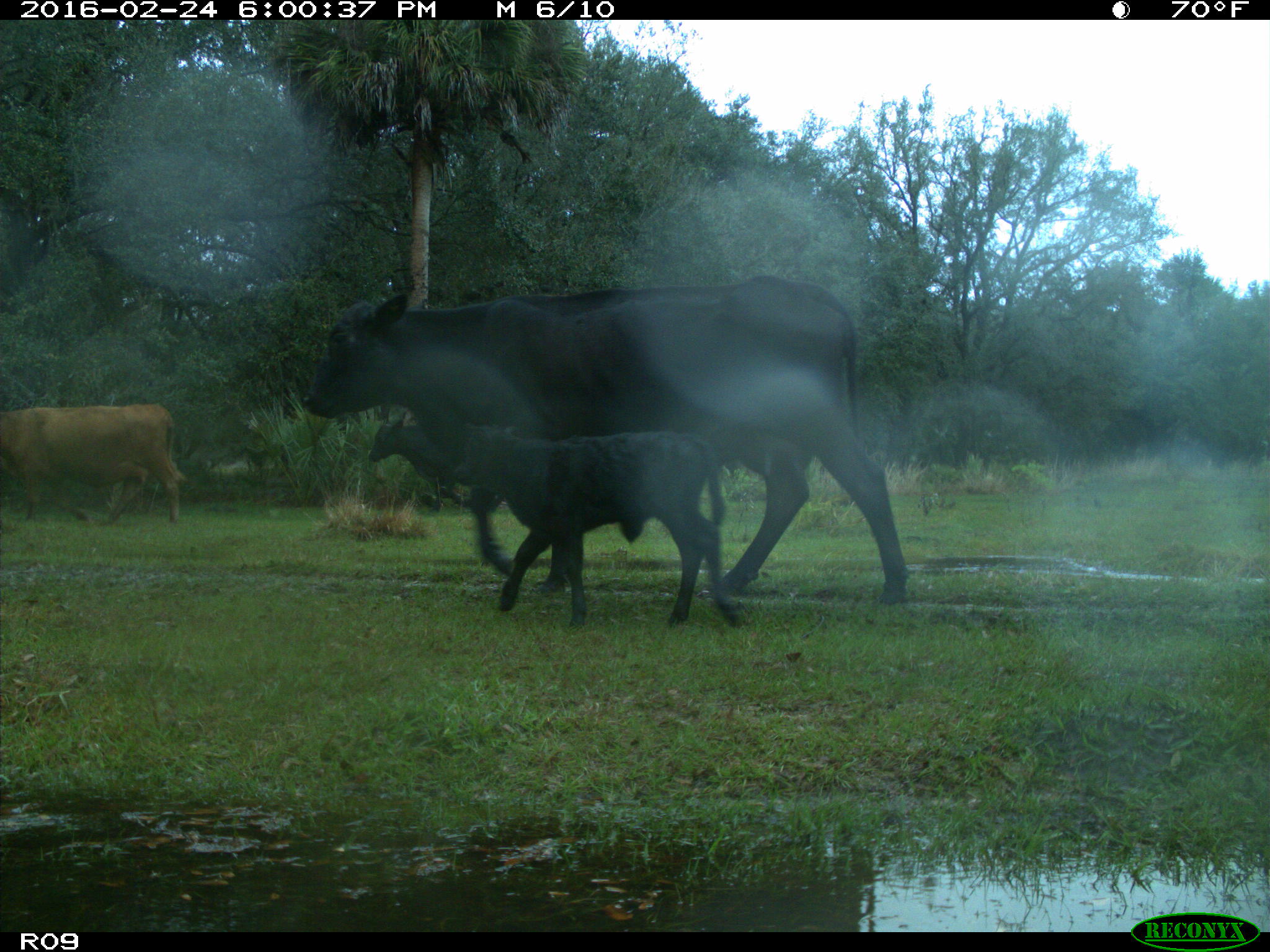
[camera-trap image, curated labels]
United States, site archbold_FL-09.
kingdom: Animalia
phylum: Chordata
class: Mammalia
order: Artiodactyla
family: Bovidae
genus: Bos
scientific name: Bos taurus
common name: domestic cow